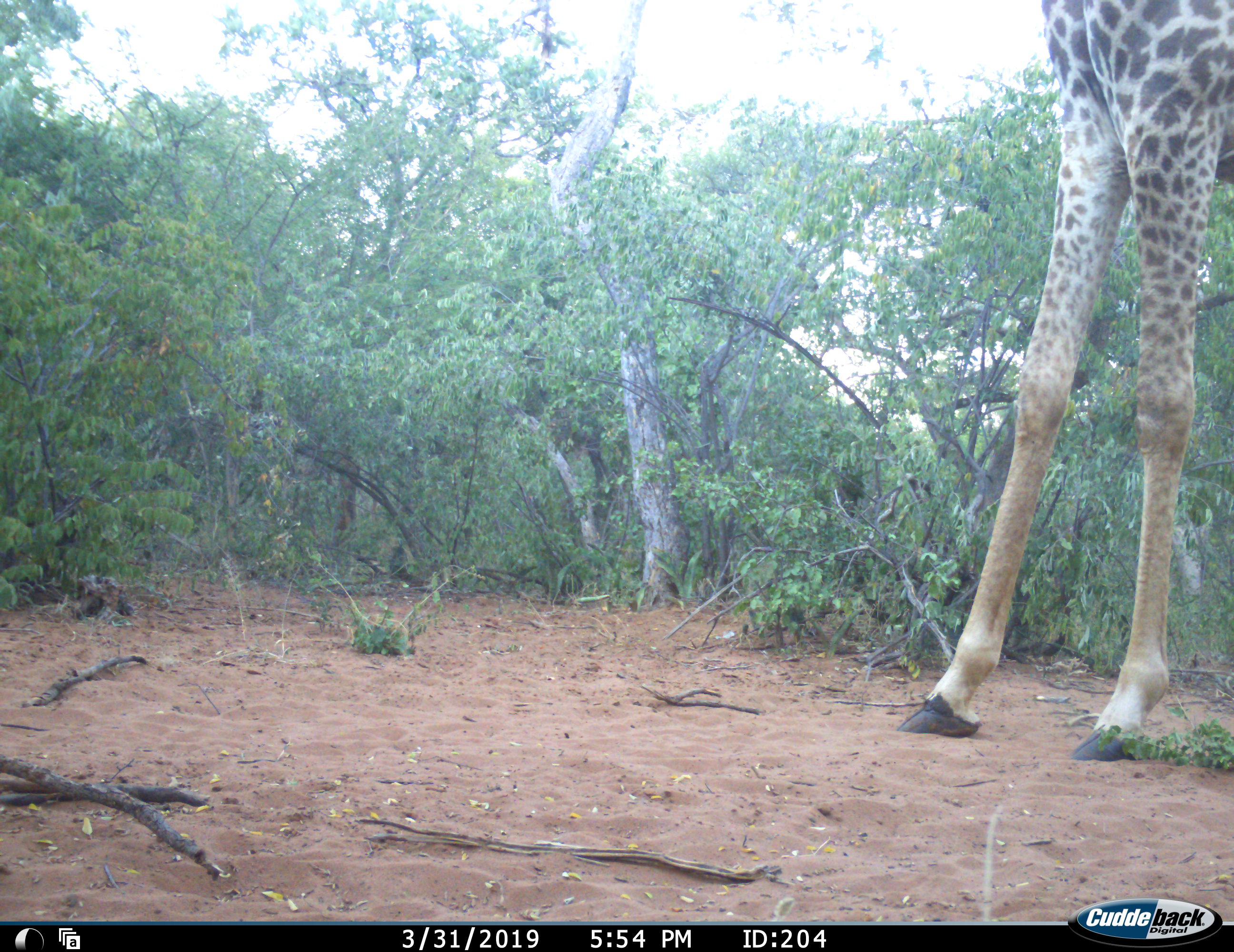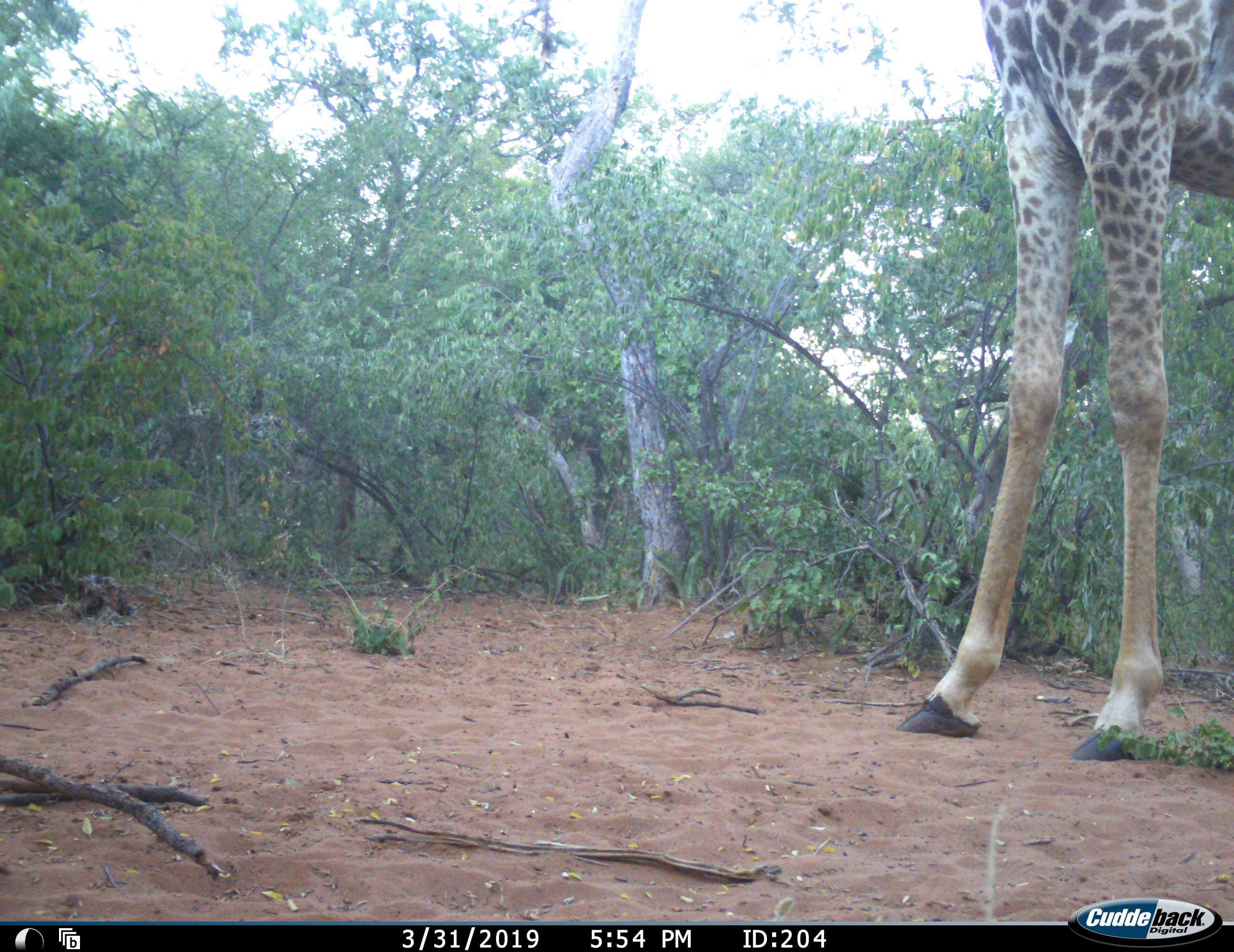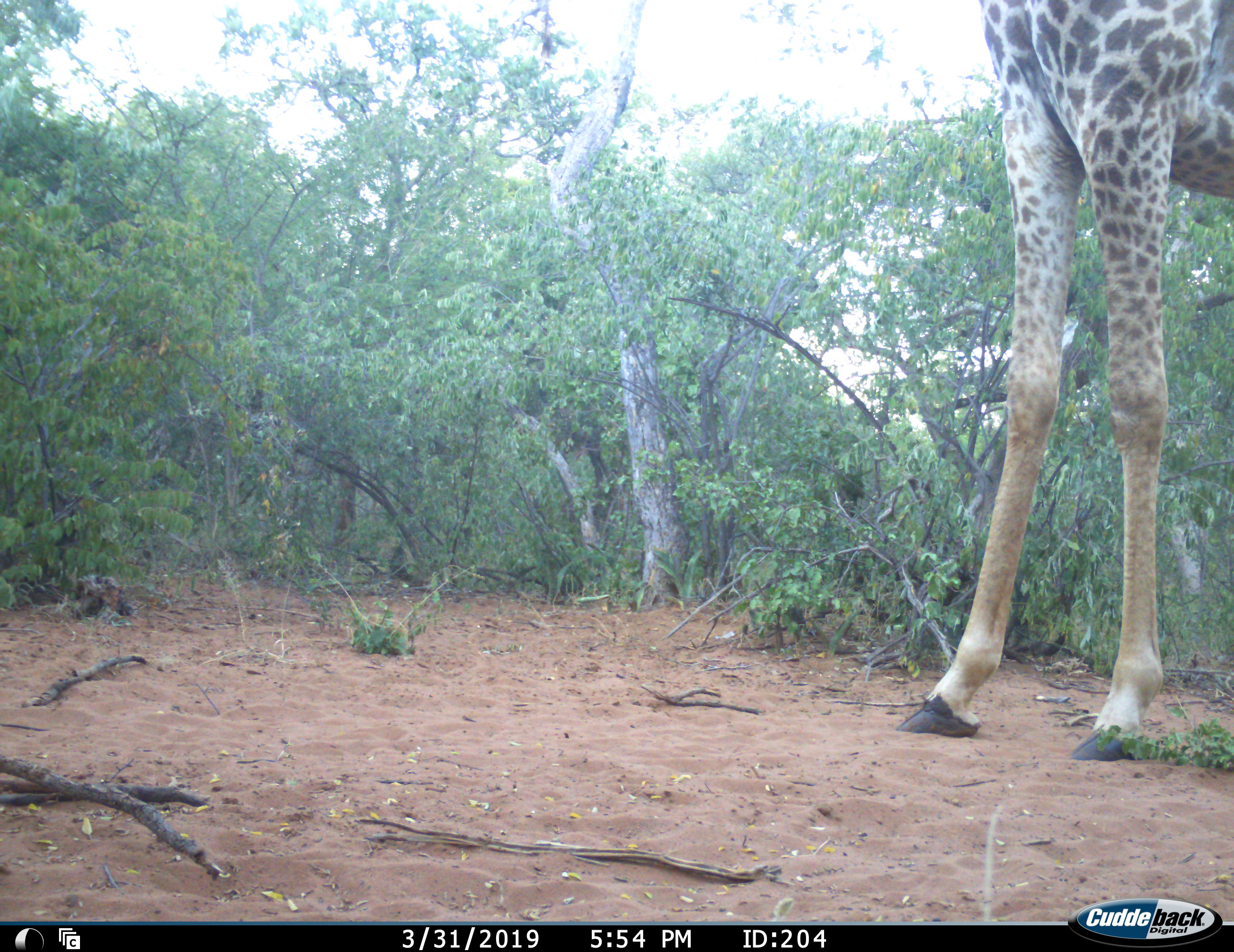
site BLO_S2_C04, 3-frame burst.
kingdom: Animalia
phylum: Chordata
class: Mammalia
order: Artiodactyla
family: Giraffidae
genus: Giraffa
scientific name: Giraffa camelopardalis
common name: giraffe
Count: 1.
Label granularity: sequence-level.